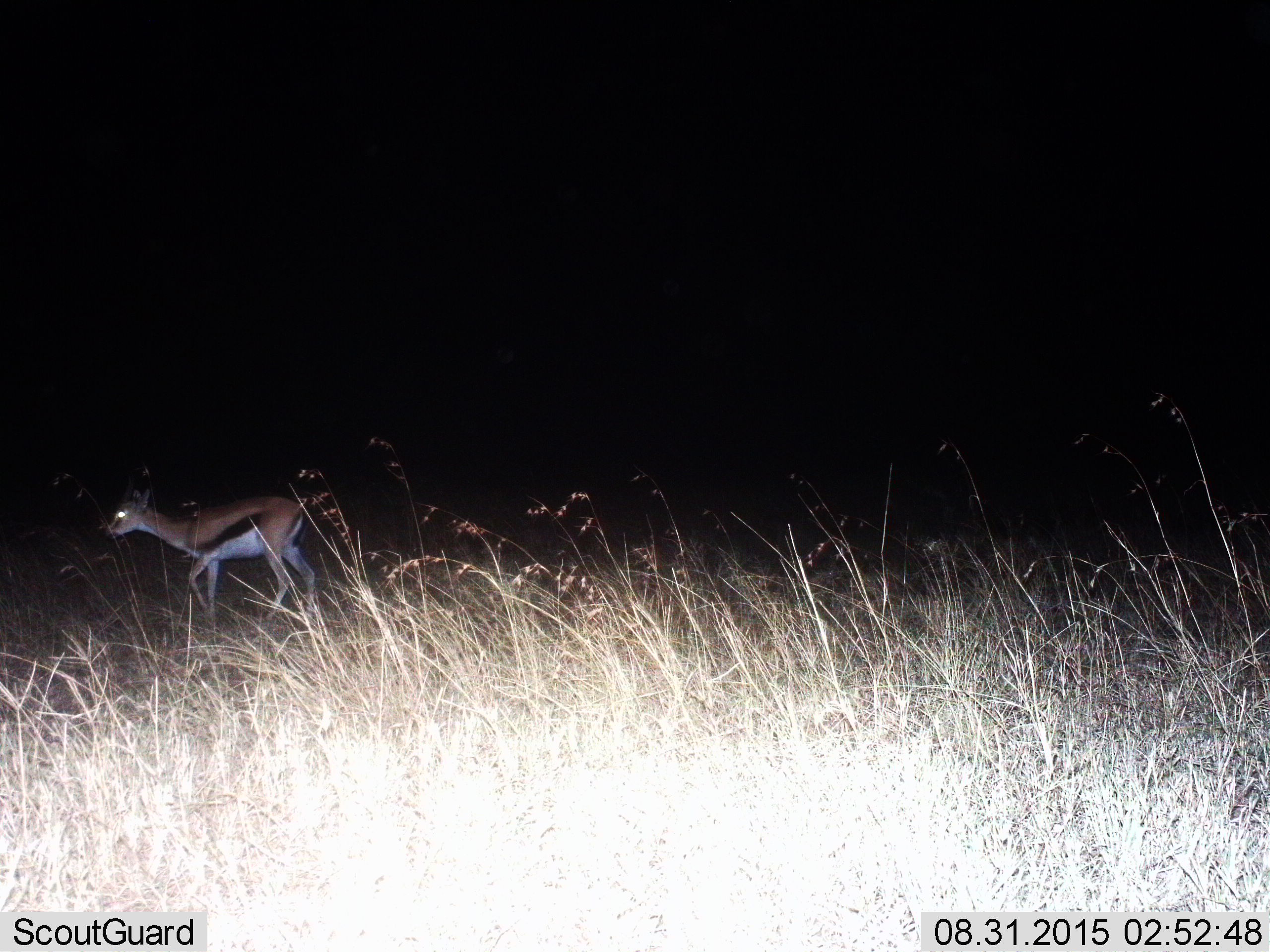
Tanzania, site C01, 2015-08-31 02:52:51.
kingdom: Animalia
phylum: Chordata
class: Mammalia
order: Artiodactyla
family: Bovidae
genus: Eudorcas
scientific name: Eudorcas thomsonii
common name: thomson's gazelle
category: gazellethomsons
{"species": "gazellethomsons (thomson's gazelle) (Eudorcas thomsonii)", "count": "1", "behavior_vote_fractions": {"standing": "5%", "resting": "0%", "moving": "95%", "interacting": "0%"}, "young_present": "5%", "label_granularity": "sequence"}